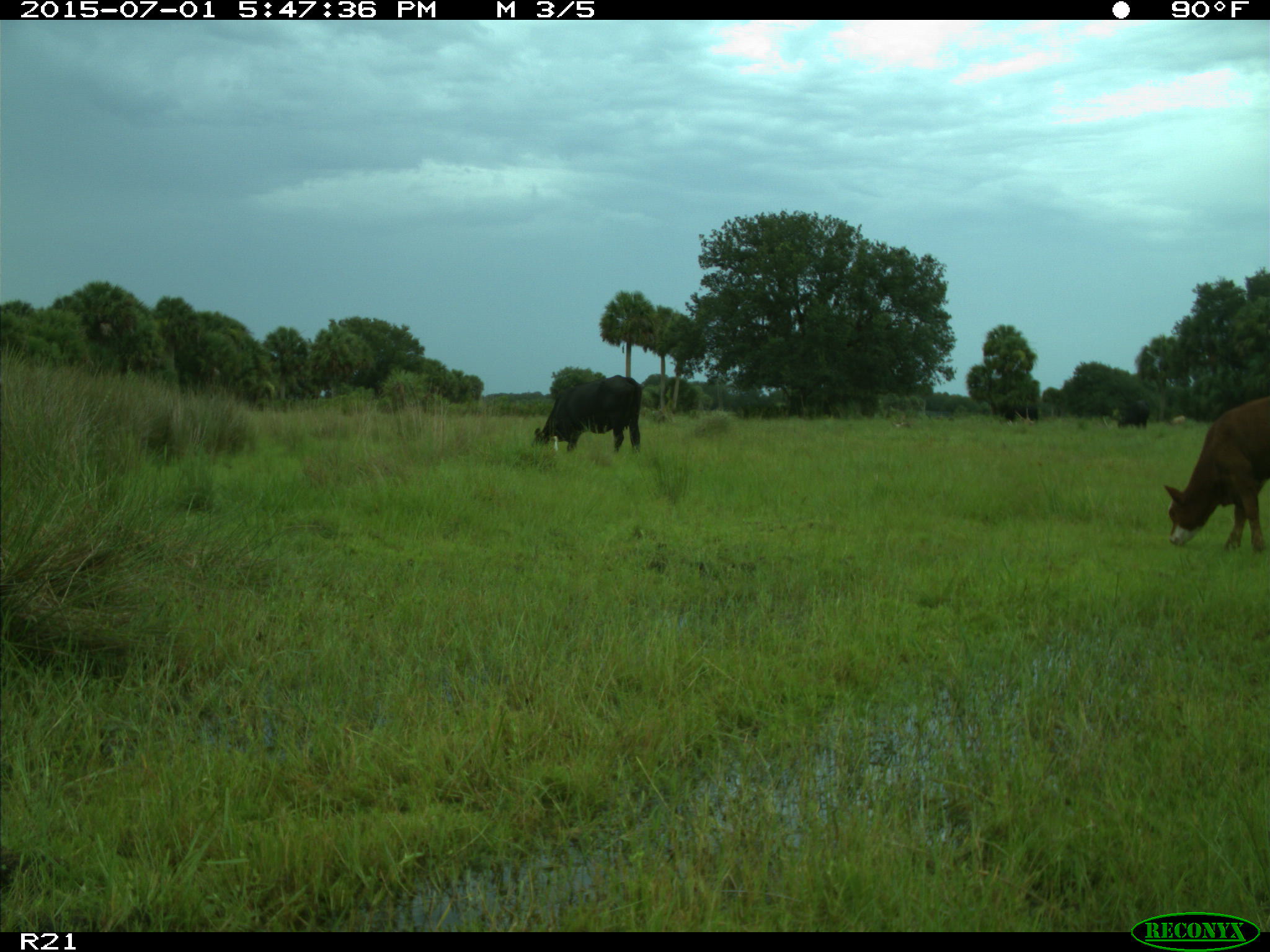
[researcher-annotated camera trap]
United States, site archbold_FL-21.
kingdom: Animalia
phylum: Chordata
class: Mammalia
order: Artiodactyla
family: Bovidae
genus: Bos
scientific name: Bos taurus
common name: domestic cow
Bos taurus (domestic cow).